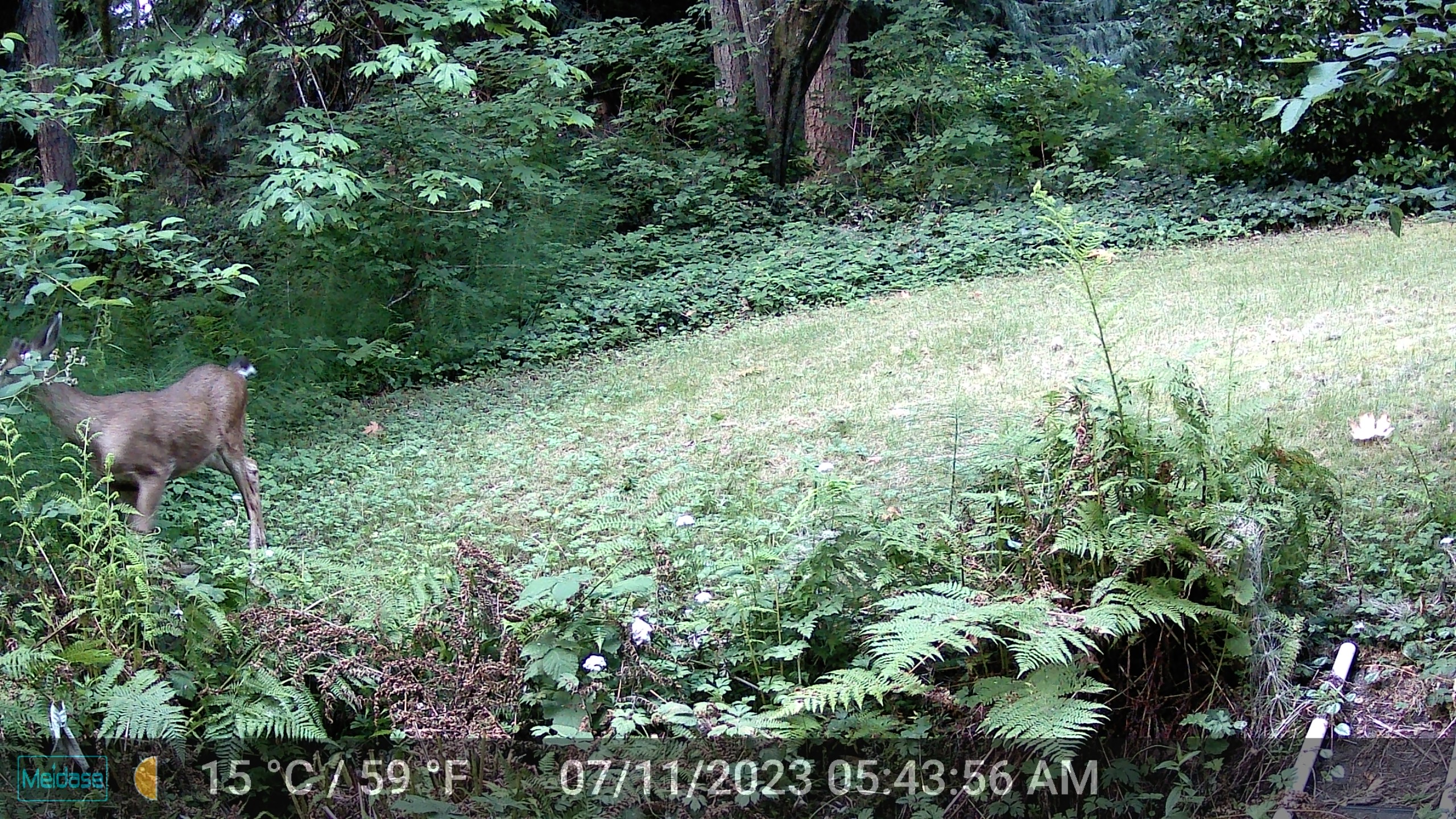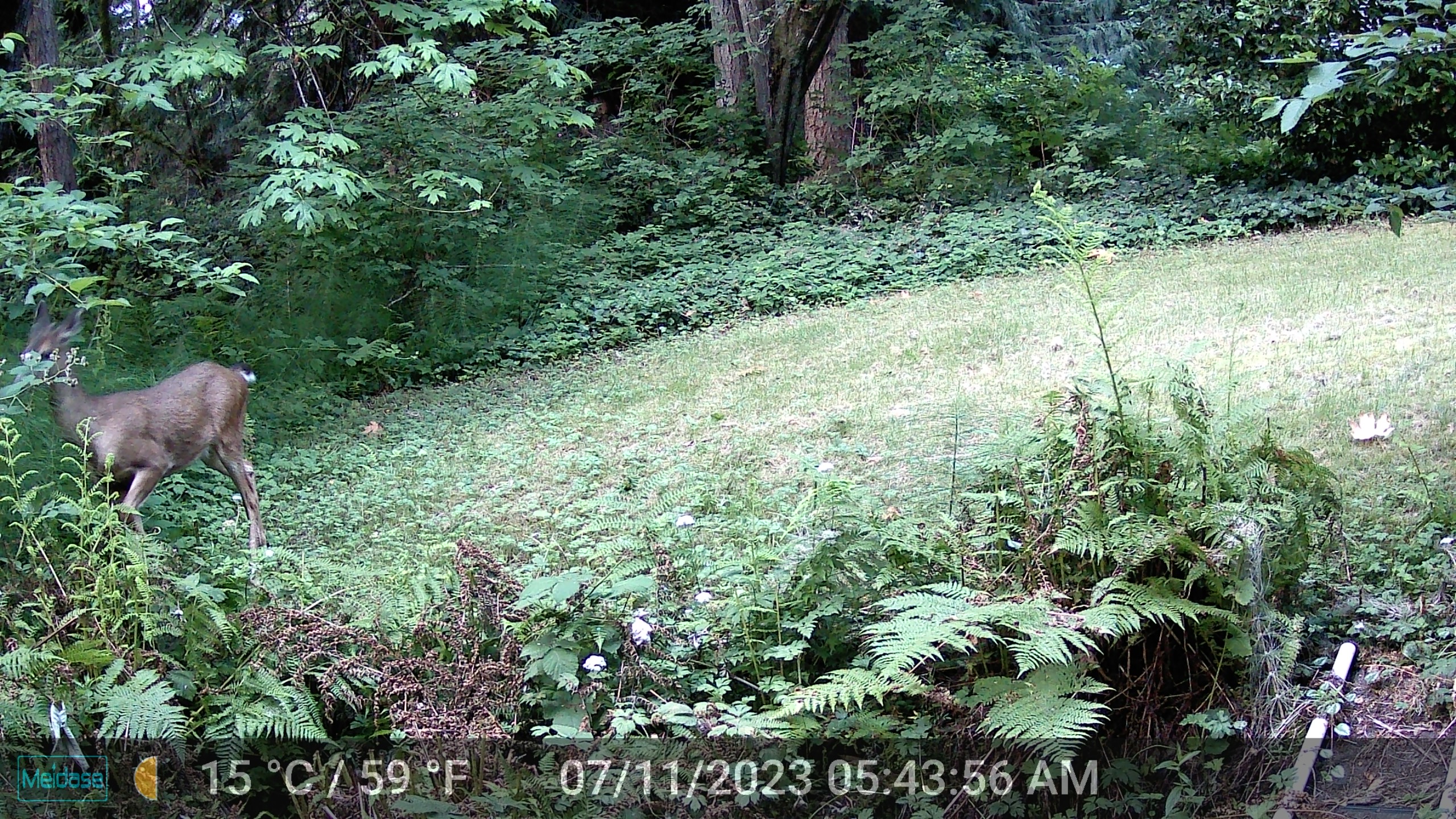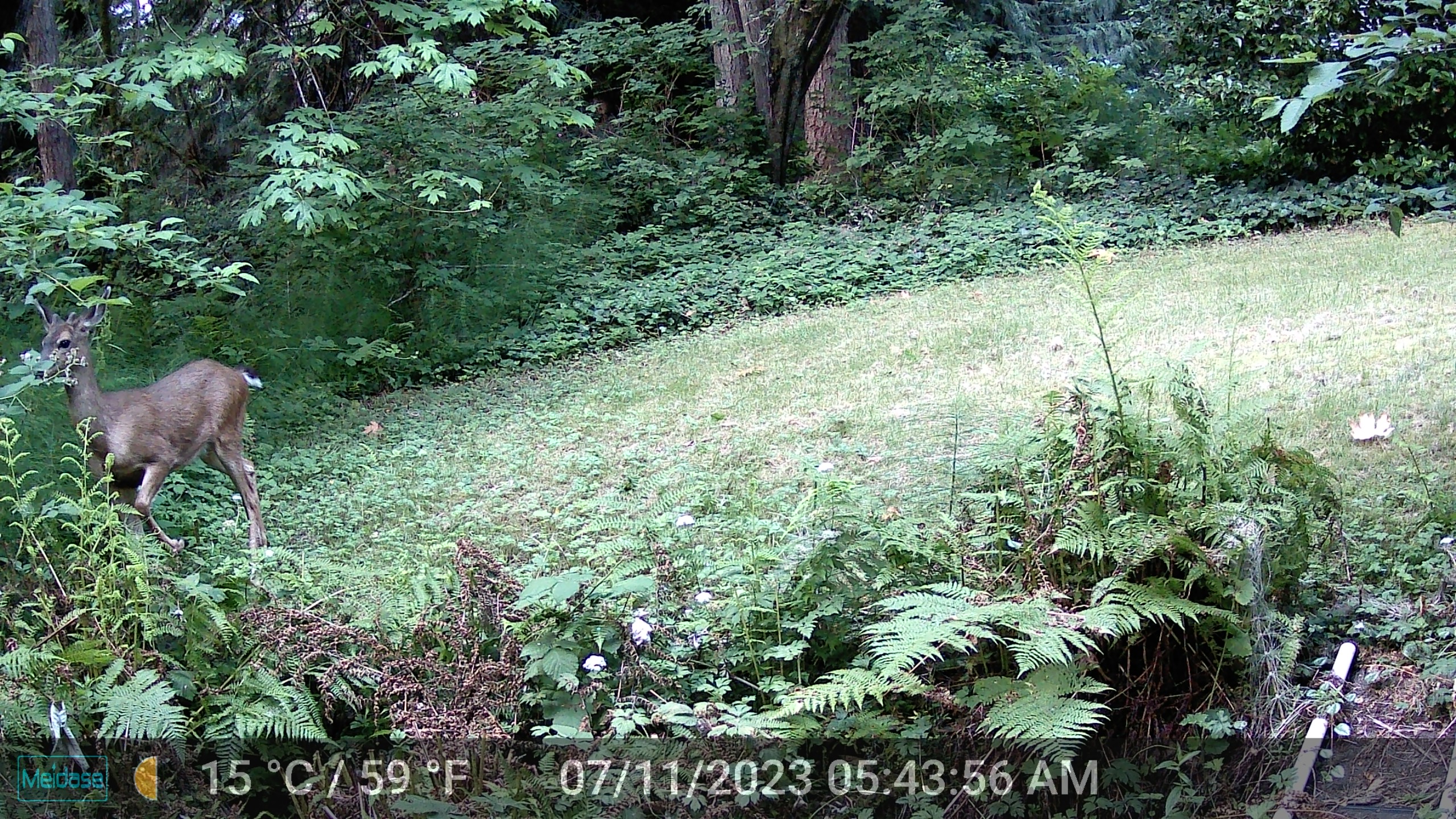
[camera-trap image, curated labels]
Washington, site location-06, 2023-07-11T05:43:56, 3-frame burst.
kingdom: Animalia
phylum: Chordata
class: Mammalia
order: Artiodactyla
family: Cervidae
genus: Odocoileus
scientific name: Odocoileus hemionus columbianus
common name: columbian blacktail deer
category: deer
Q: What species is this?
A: Deer (columbian blacktail deer) (Odocoileus hemionus columbianus).